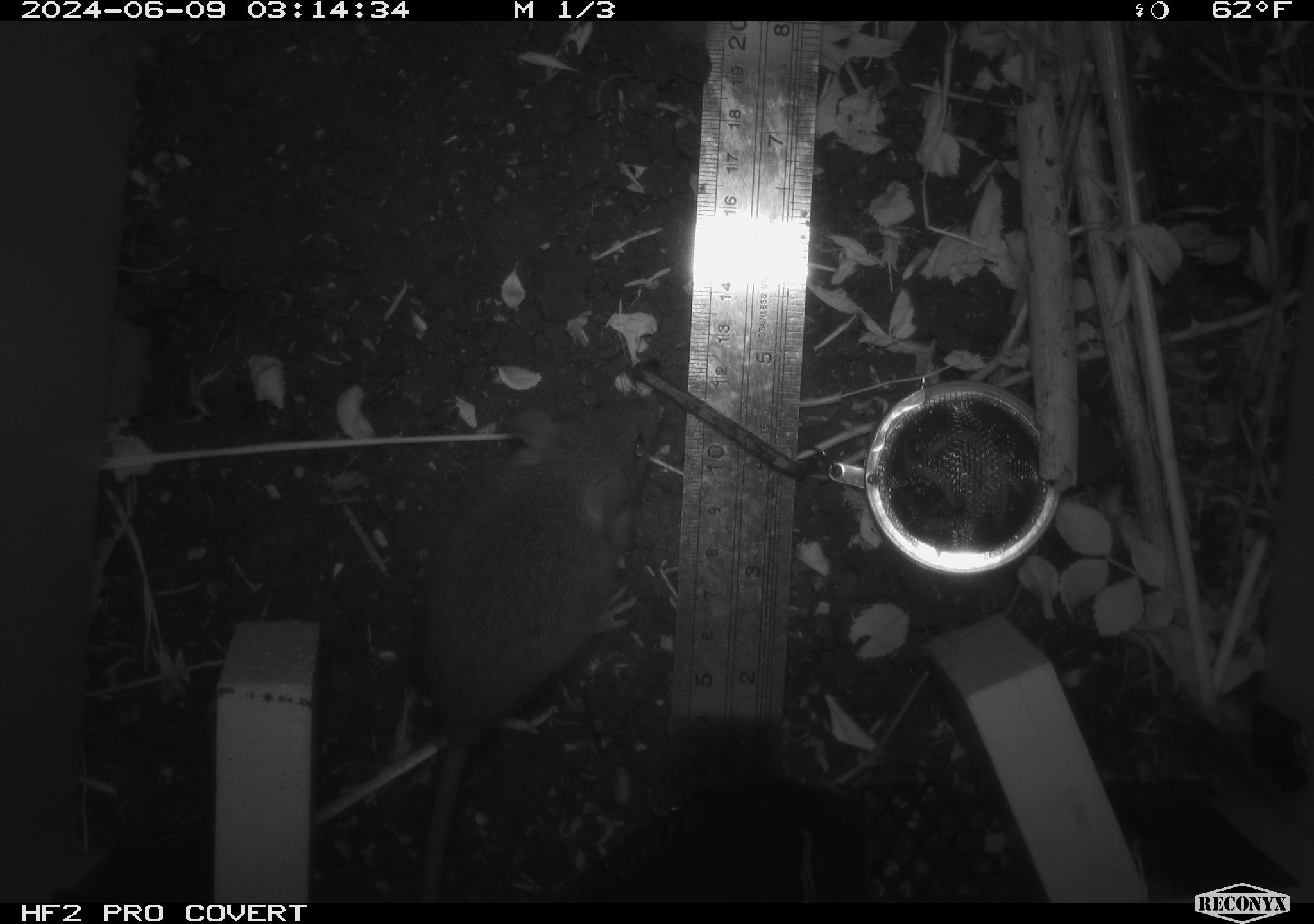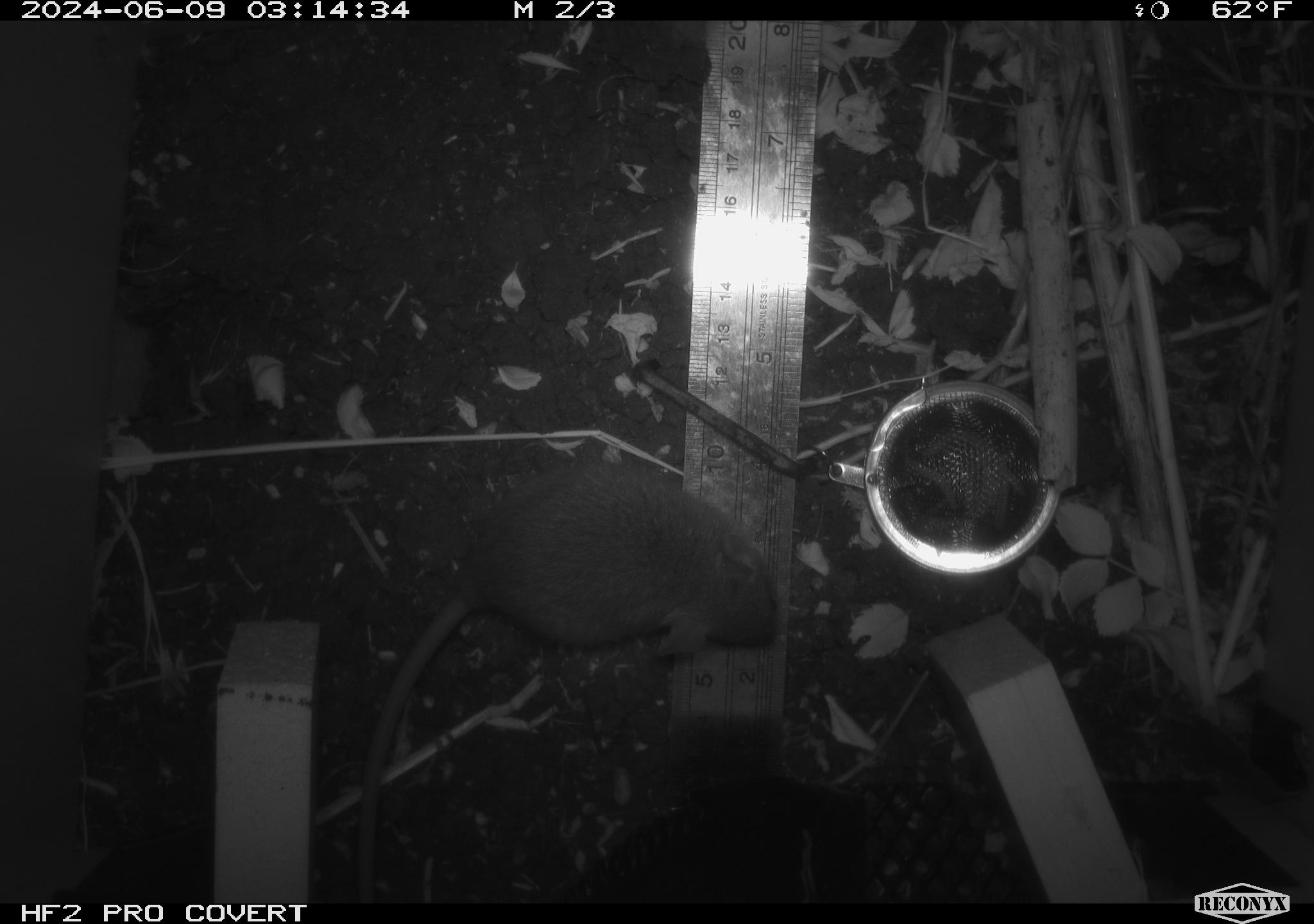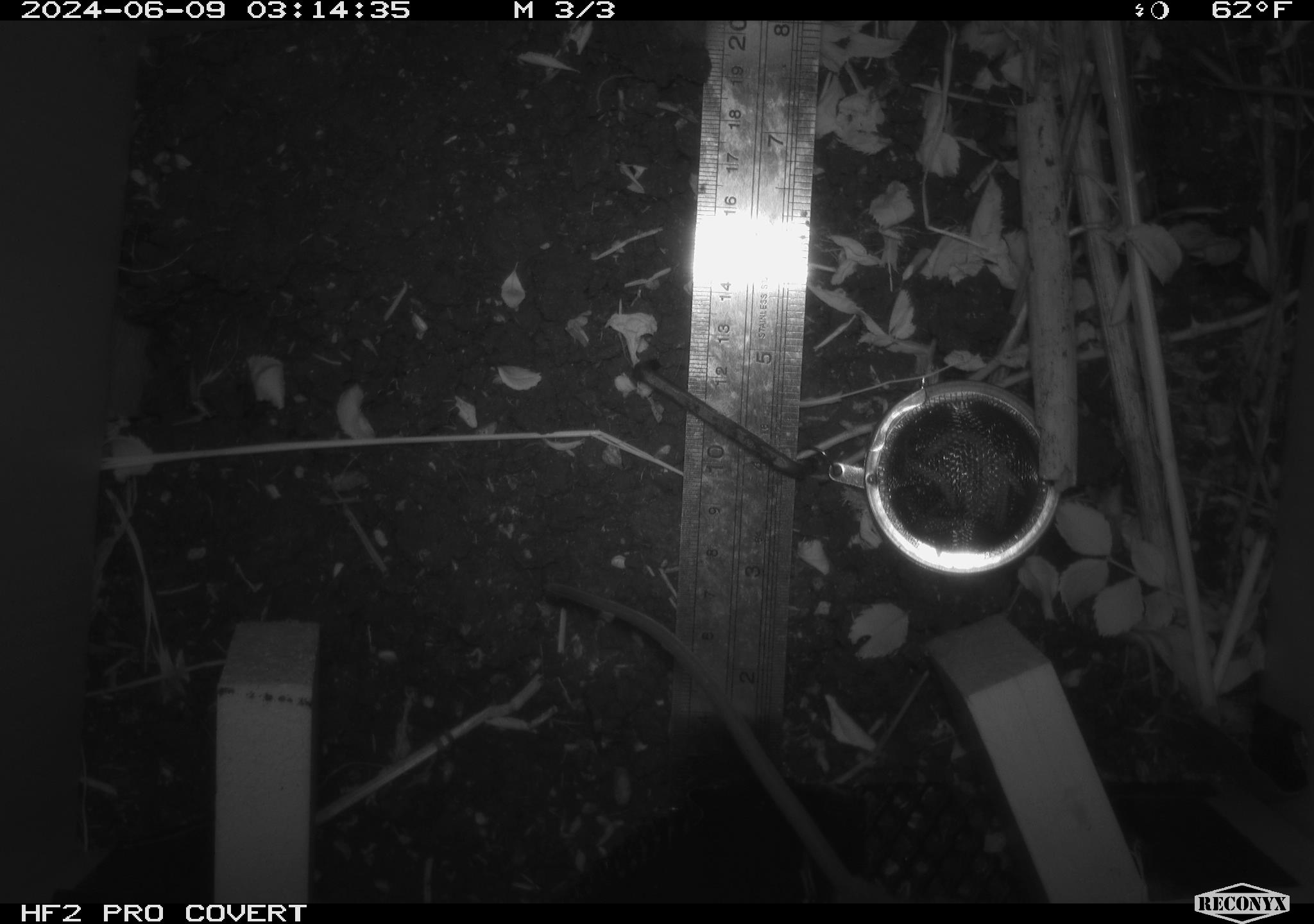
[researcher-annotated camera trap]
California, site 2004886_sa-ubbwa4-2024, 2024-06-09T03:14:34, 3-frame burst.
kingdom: Animalia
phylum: Chordata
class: Mammalia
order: Rodentia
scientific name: Rodentia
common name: woodrat or rat or mouse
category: woodrat or rat or mouse species